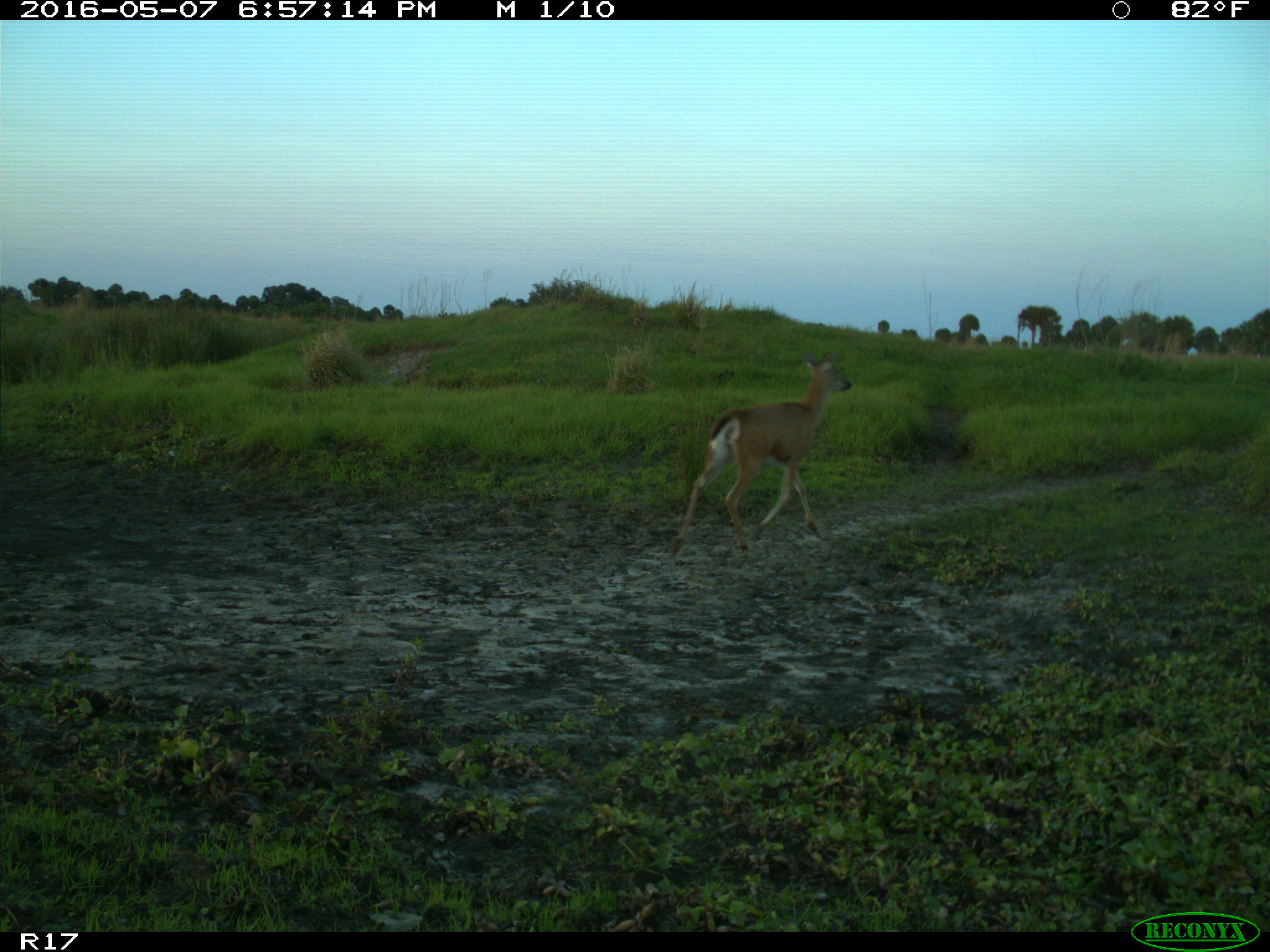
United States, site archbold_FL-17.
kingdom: Animalia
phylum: Chordata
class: Mammalia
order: Artiodactyla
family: Cervidae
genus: Odocoileus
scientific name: Odocoileus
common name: deer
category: unidentified deer